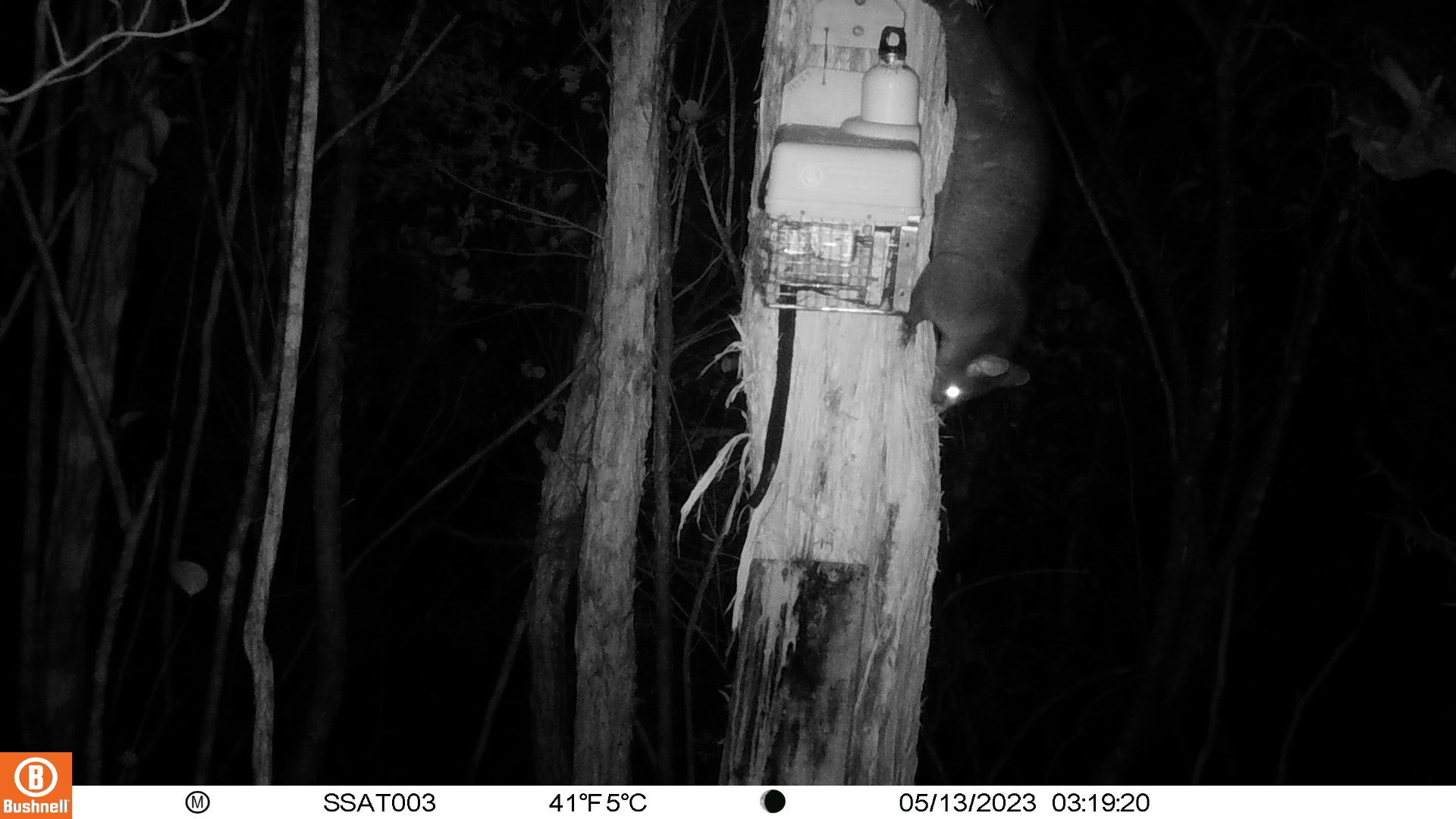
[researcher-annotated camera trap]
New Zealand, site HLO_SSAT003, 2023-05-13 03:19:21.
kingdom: Animalia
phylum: Chordata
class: Mammalia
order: Diprotodontia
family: Phalangeridae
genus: Trichosurus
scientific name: Trichosurus vulpecula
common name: common brushtail possum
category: possum